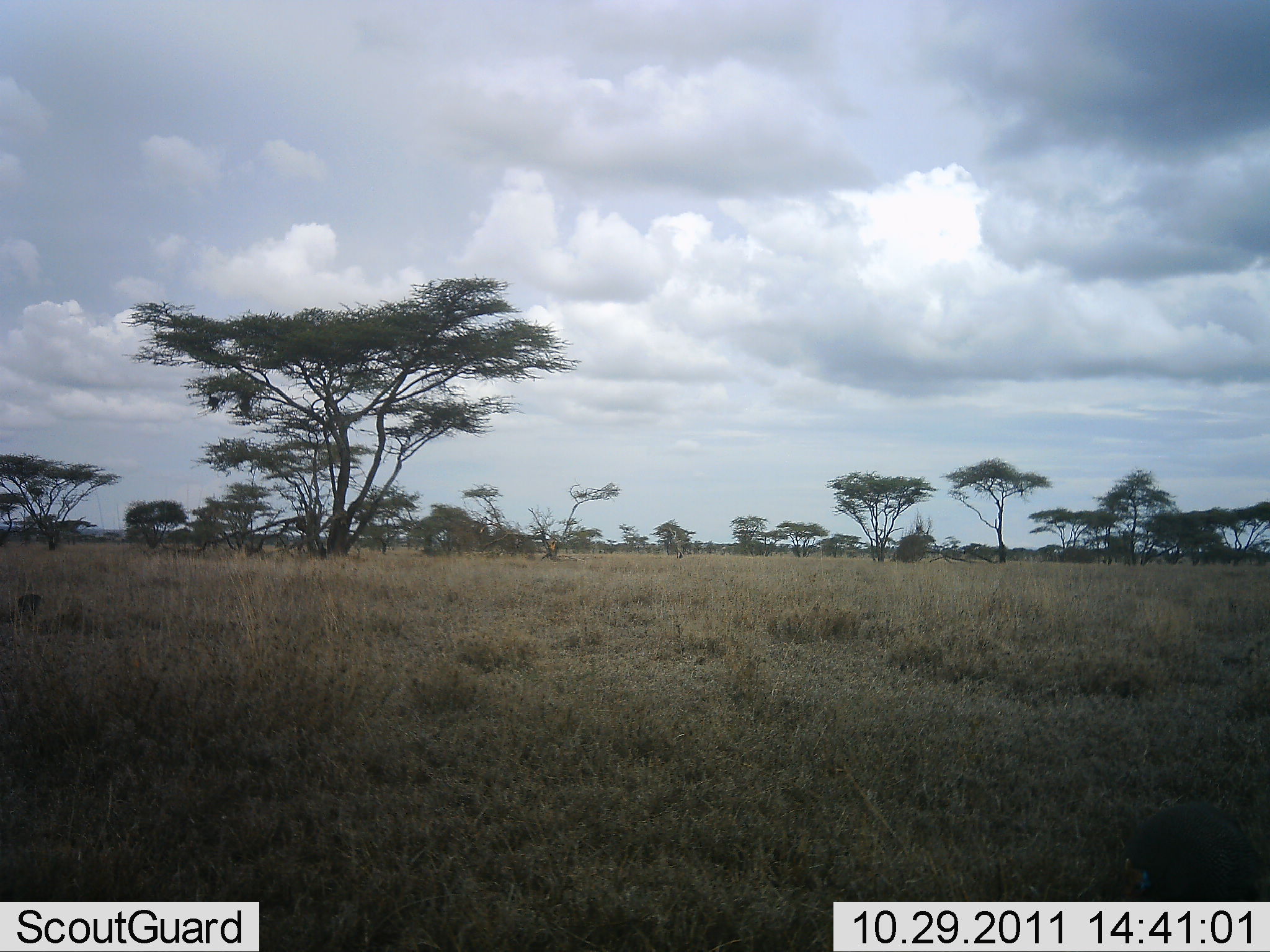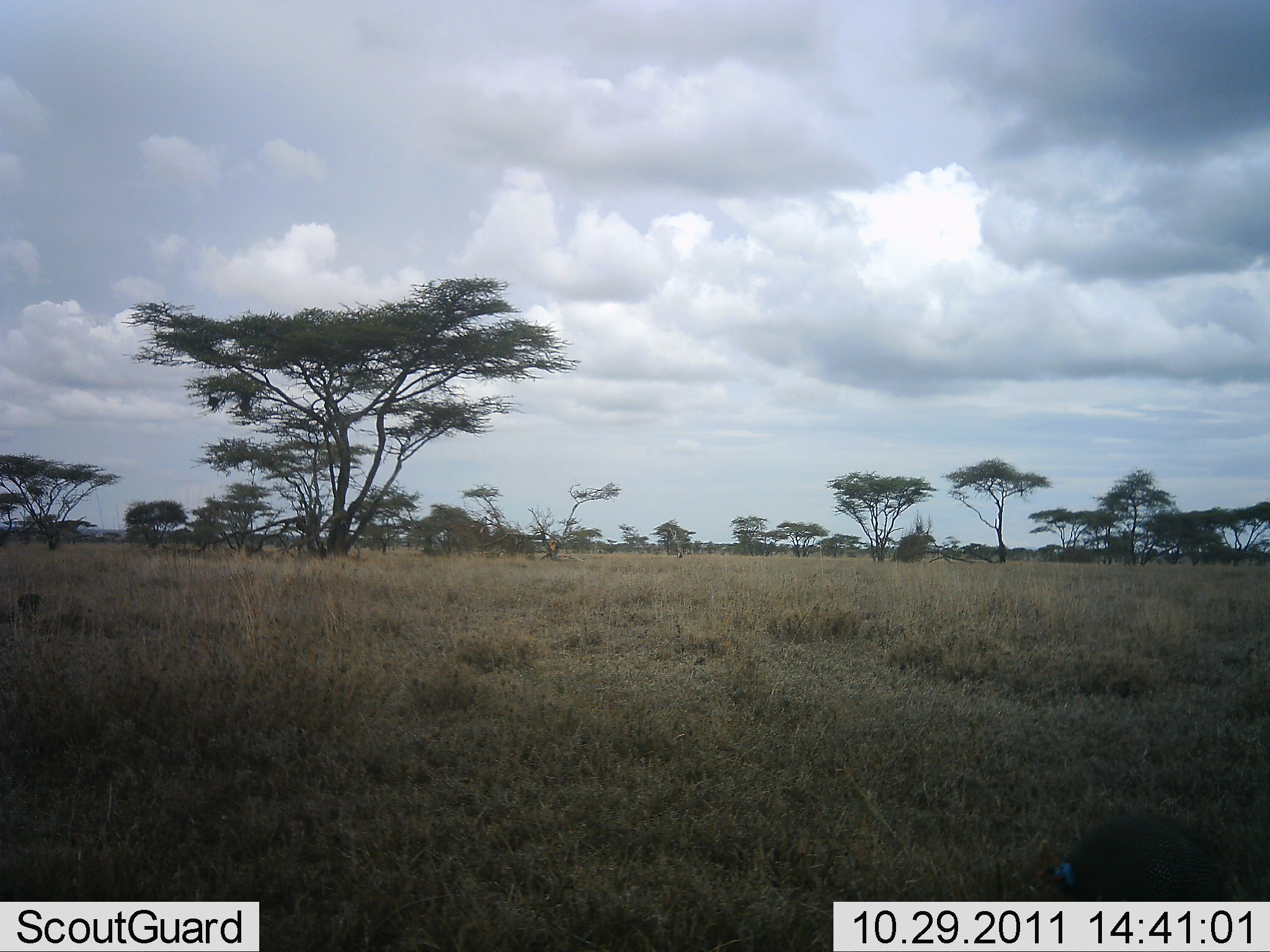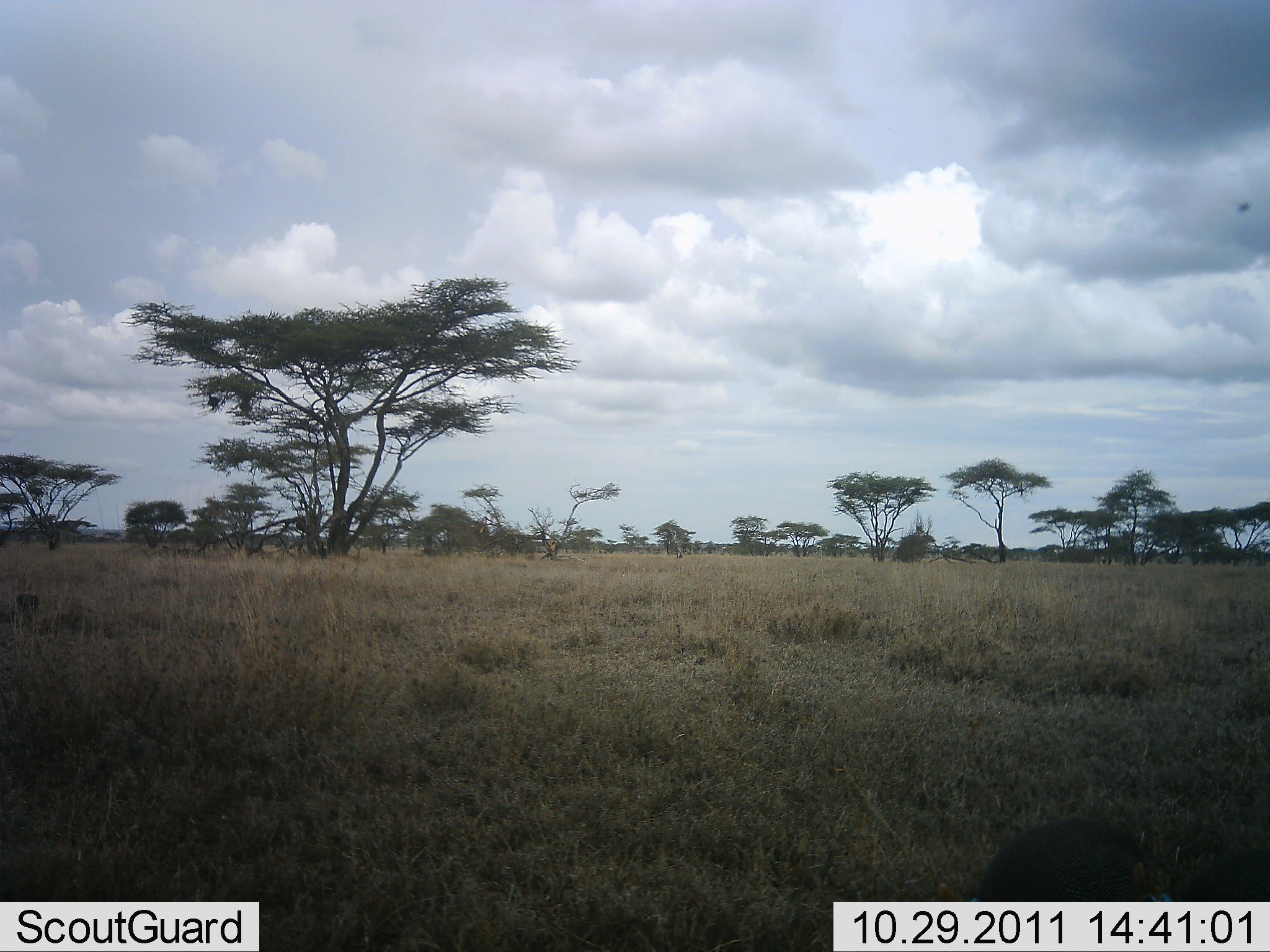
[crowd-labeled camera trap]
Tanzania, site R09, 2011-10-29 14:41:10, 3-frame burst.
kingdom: Animalia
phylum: Chordata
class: Aves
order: Galliformes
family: Numididae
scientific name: Numididae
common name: guinea fowl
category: guineafowl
Guineafowl (guinea fowl) (Numididae), count 1. Behavior (volunteer vote fractions): standing 9%, resting 0%, moving 73%, interacting 0%. Young present (vote fraction): 0%. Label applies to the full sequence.